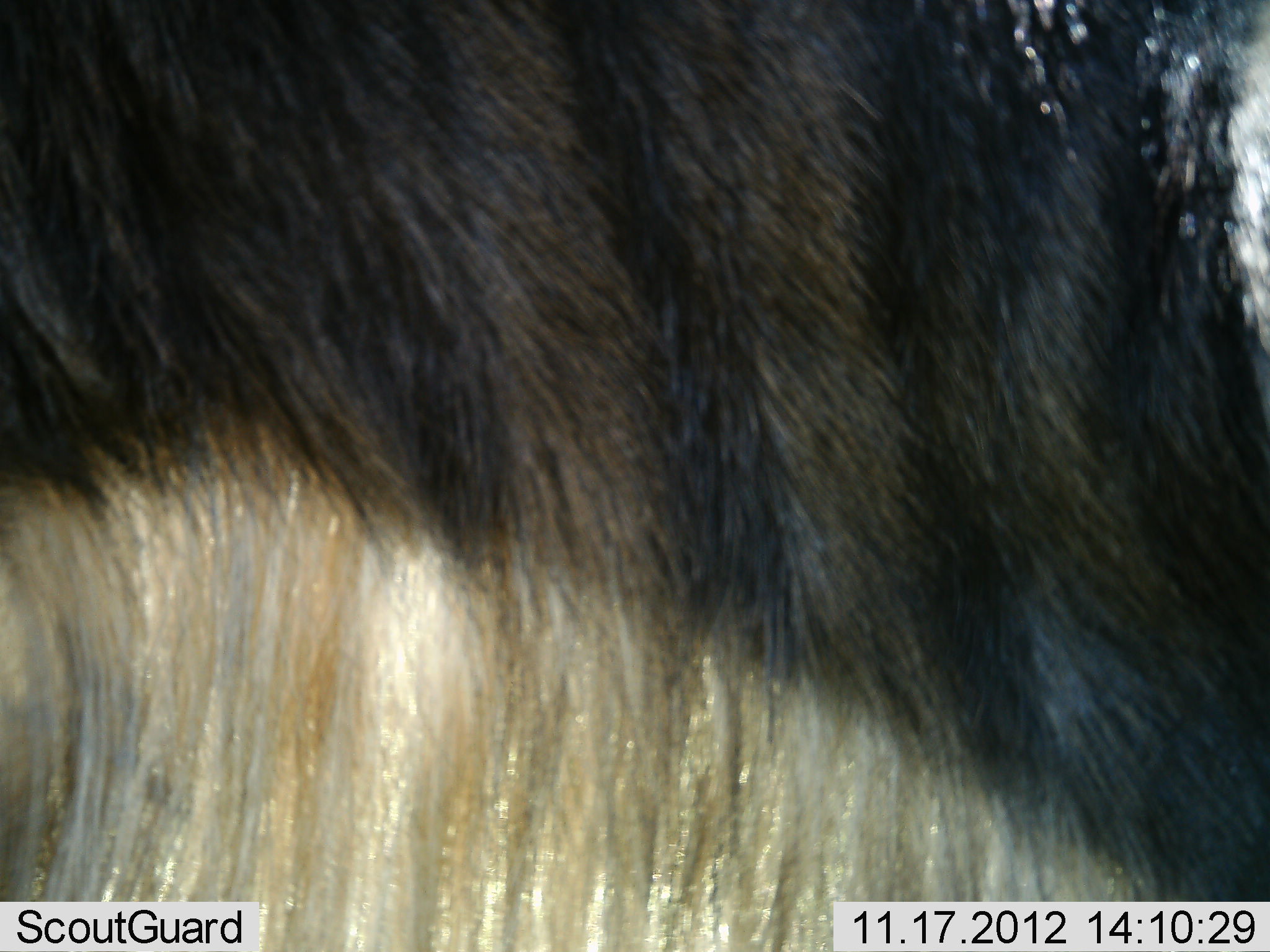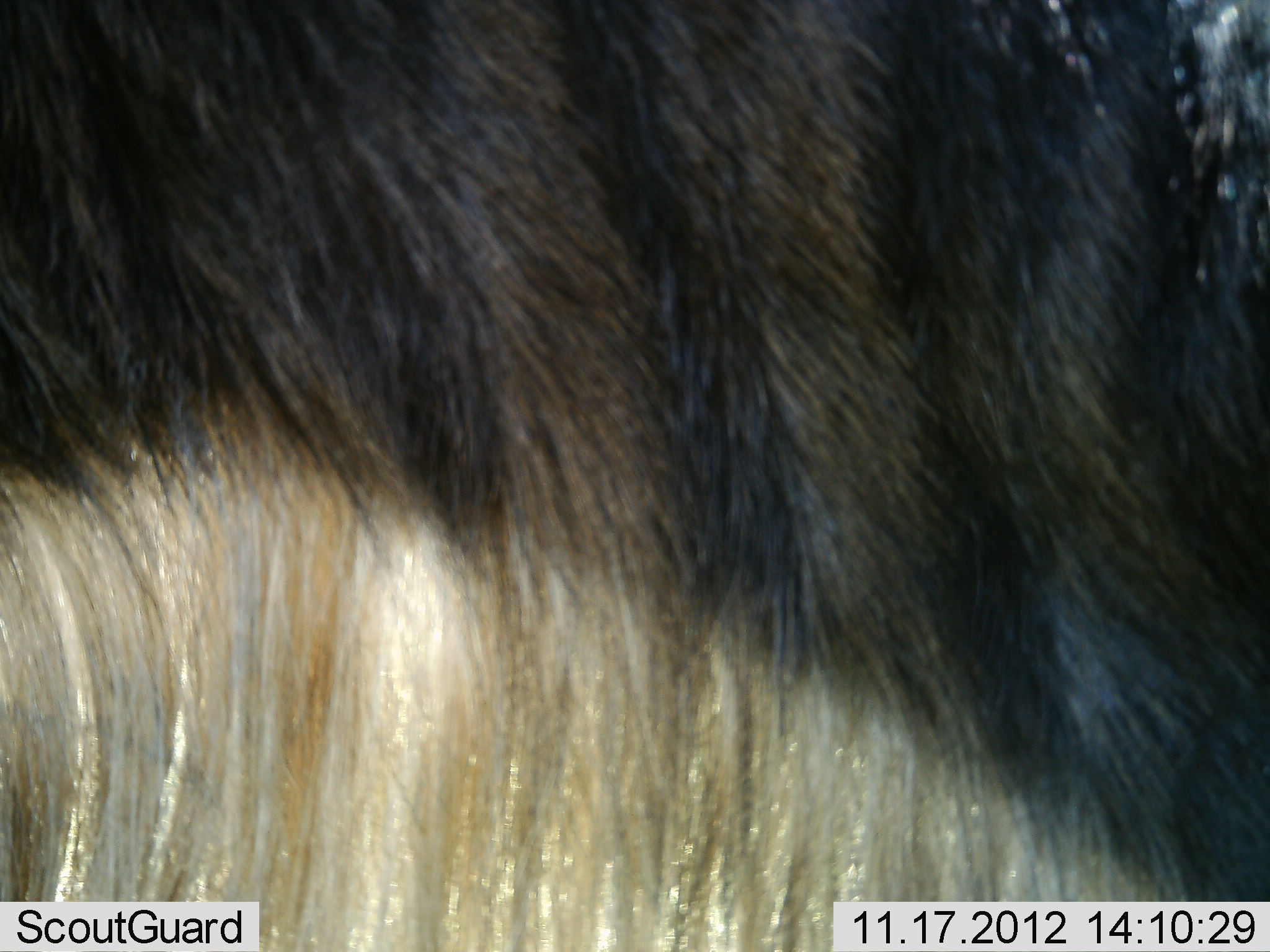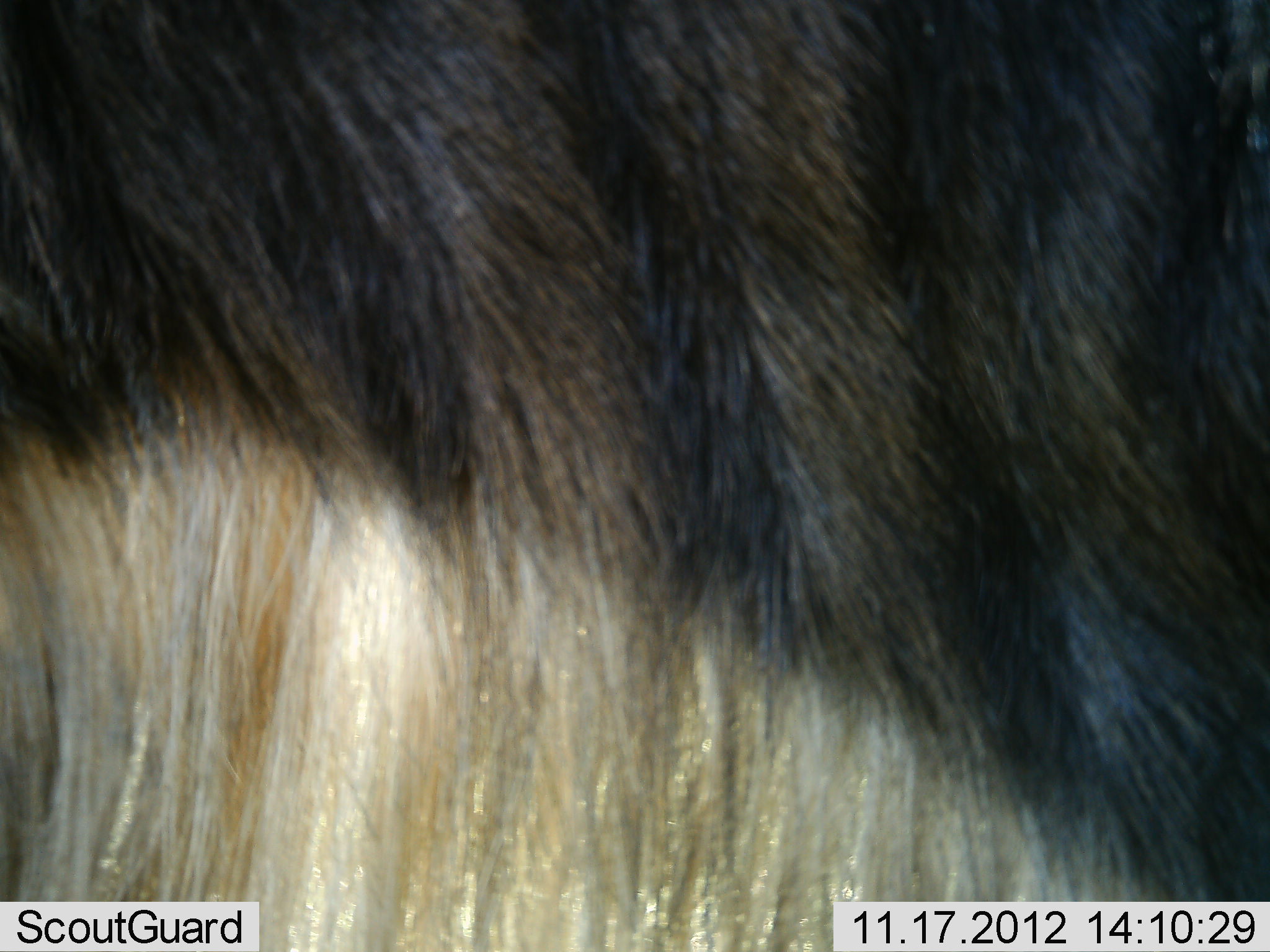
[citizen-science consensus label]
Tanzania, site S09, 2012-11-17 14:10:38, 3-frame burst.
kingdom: Animalia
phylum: Chordata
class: Mammalia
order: Artiodactyla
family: Bovidae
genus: Connochaetes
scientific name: Connochaetes taurinus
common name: blue wildebeest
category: wildebeest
Wildebeest (blue wildebeest) (Connochaetes taurinus), count 1. Behavior (volunteer vote fractions): standing 100%, resting 0%, moving 0%, interacting 0%. Young present (vote fraction): 0%. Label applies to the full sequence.